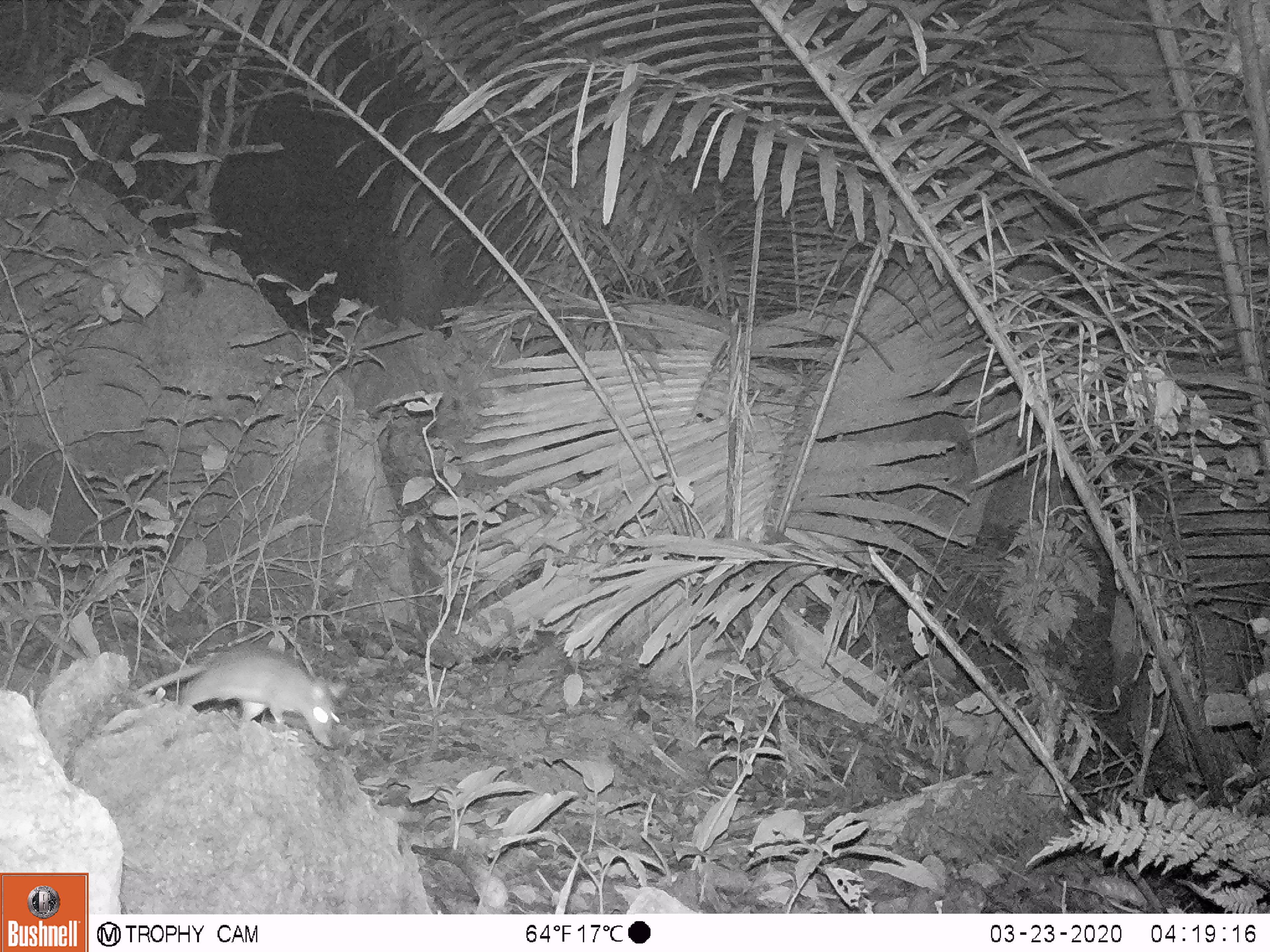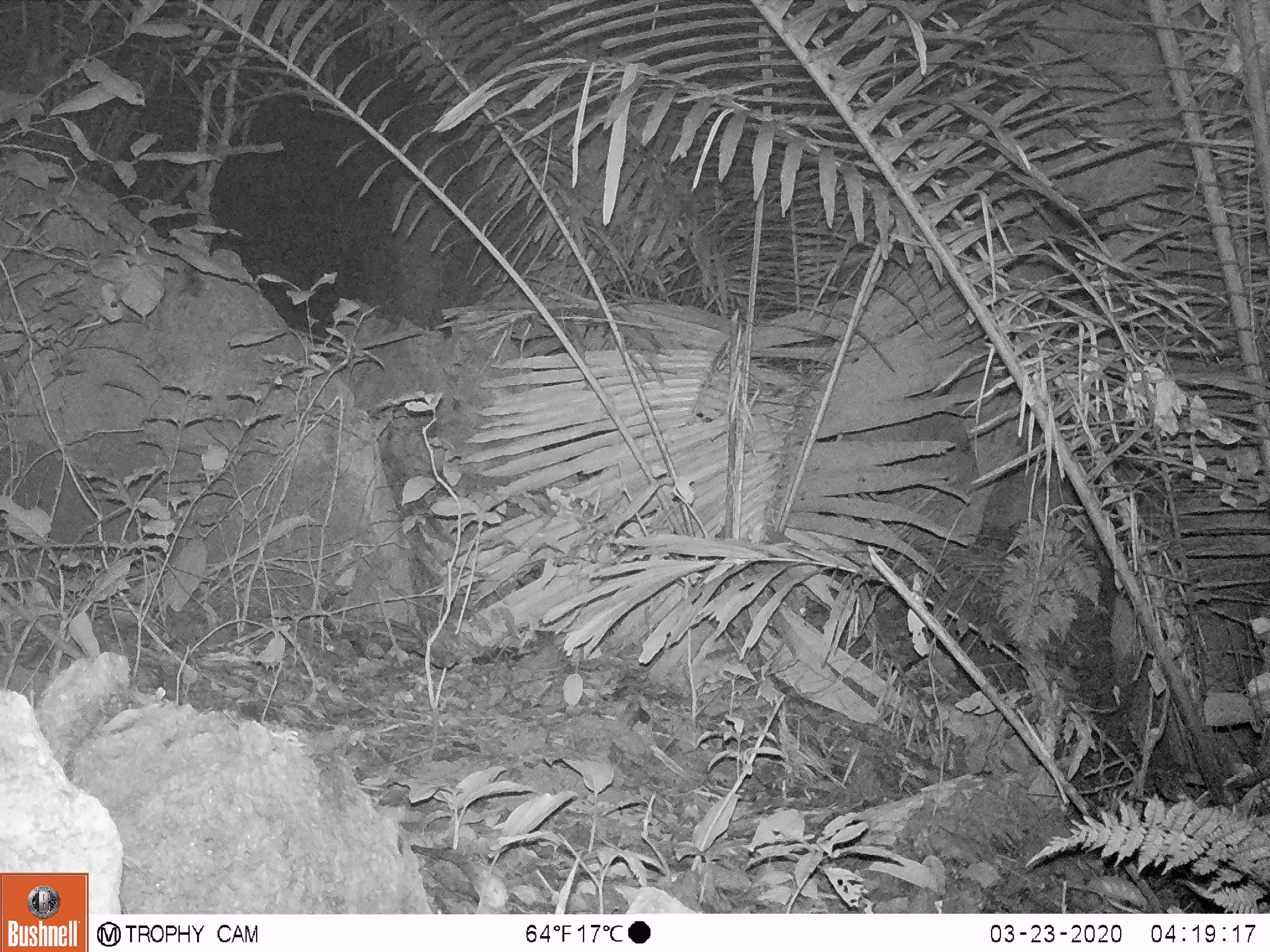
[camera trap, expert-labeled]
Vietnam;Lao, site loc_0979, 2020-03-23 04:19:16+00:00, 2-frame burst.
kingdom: Animalia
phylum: Chordata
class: Mammalia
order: Rodentia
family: Muridae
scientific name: Muridae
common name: old-world mice and rats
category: unidentified murid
Unidentified murid (old-world mice and rats) (Muridae). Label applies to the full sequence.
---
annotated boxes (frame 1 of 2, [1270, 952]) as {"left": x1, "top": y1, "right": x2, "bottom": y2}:
unidentified murid: {"left": 132, "top": 642, "right": 347, "bottom": 747}